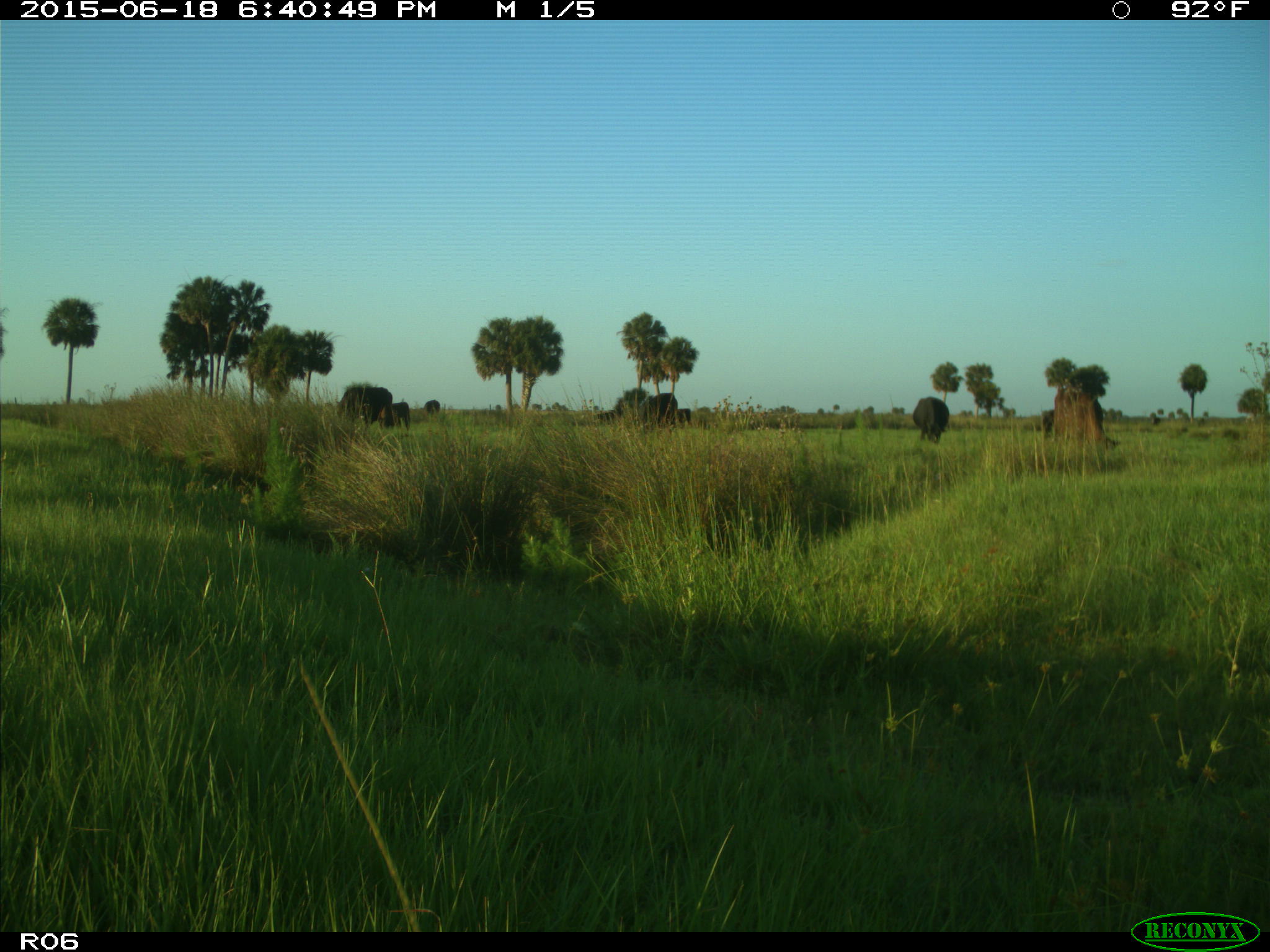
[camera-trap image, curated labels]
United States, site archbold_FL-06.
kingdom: Animalia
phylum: Chordata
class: Mammalia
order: Artiodactyla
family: Bovidae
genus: Bos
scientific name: Bos taurus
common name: domestic cow